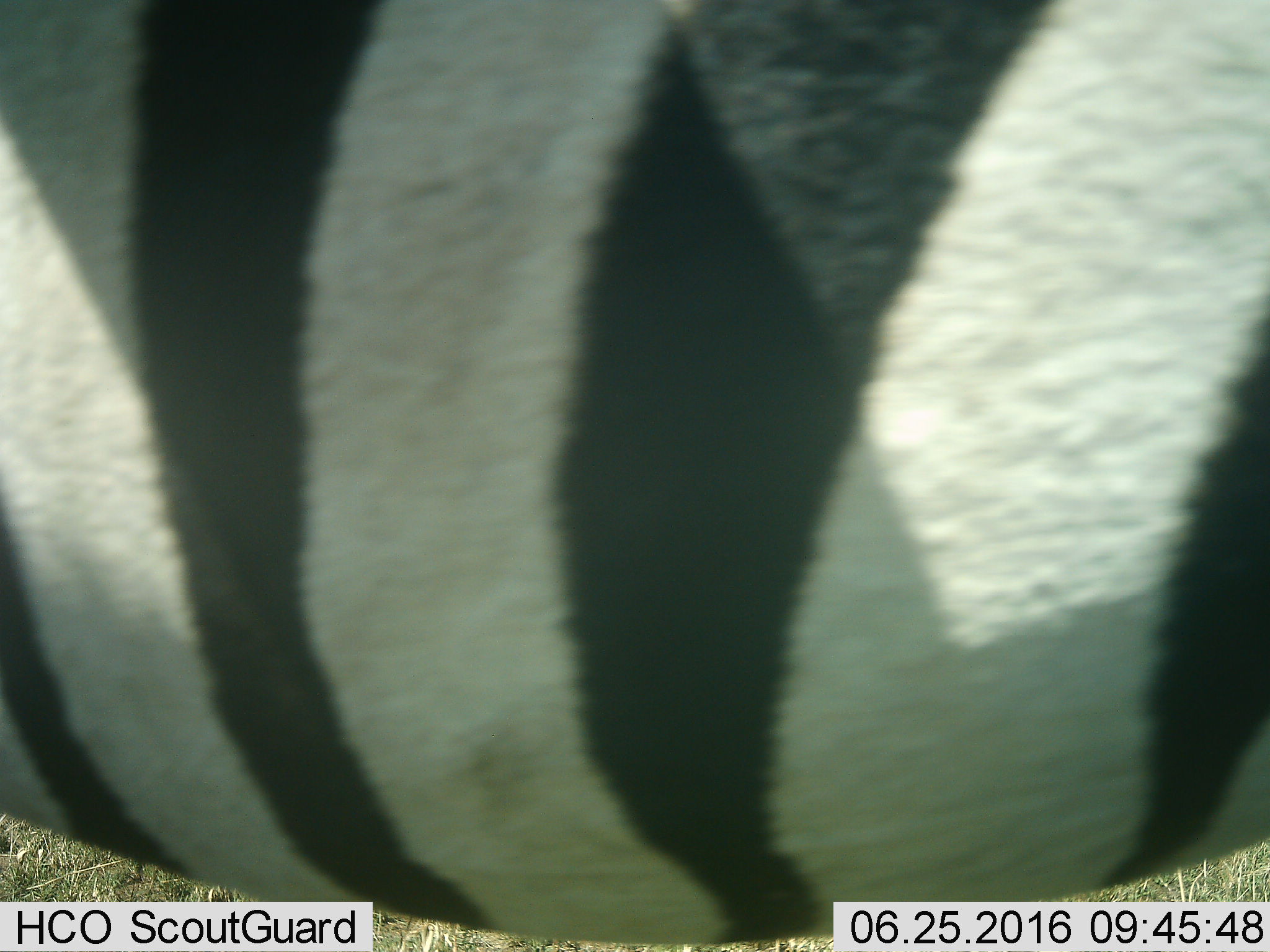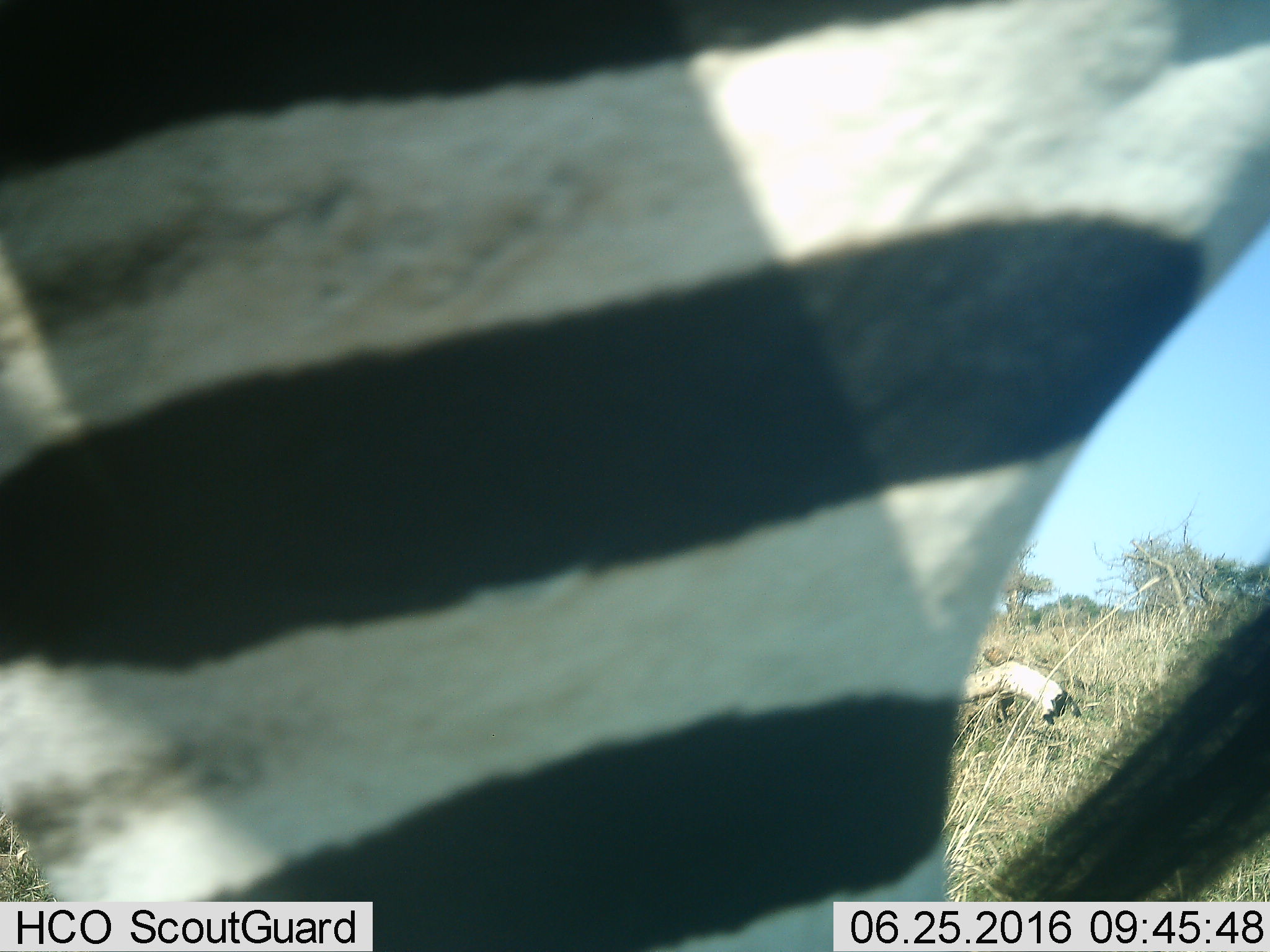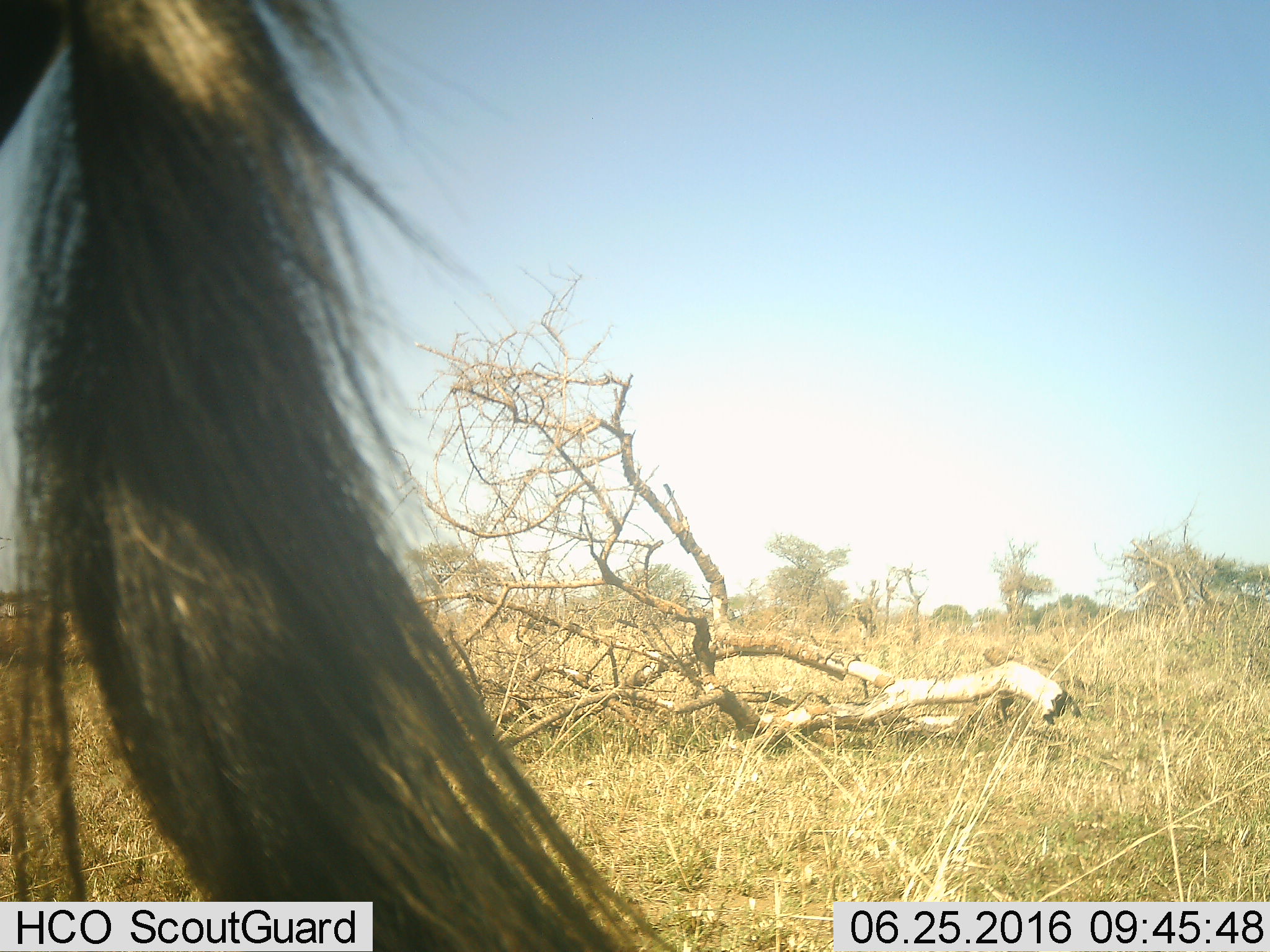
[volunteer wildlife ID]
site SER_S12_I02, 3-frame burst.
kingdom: Animalia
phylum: Chordata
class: Mammalia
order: Perissodactyla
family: Equidae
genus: Equus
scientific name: Equus quagga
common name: plains zebra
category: zebraplains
Zebraplains (plains zebra) (Equus quagga), count 1. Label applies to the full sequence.